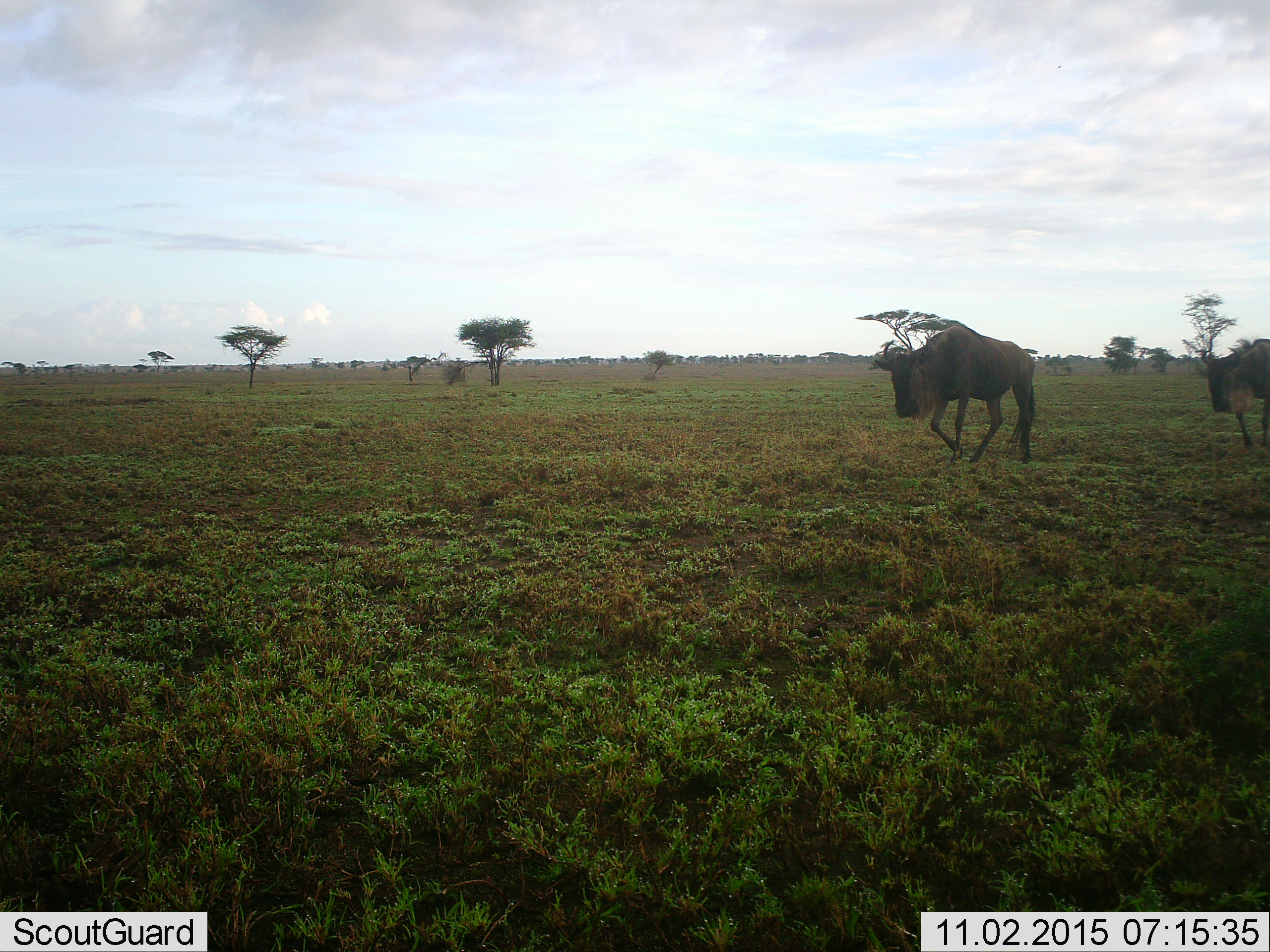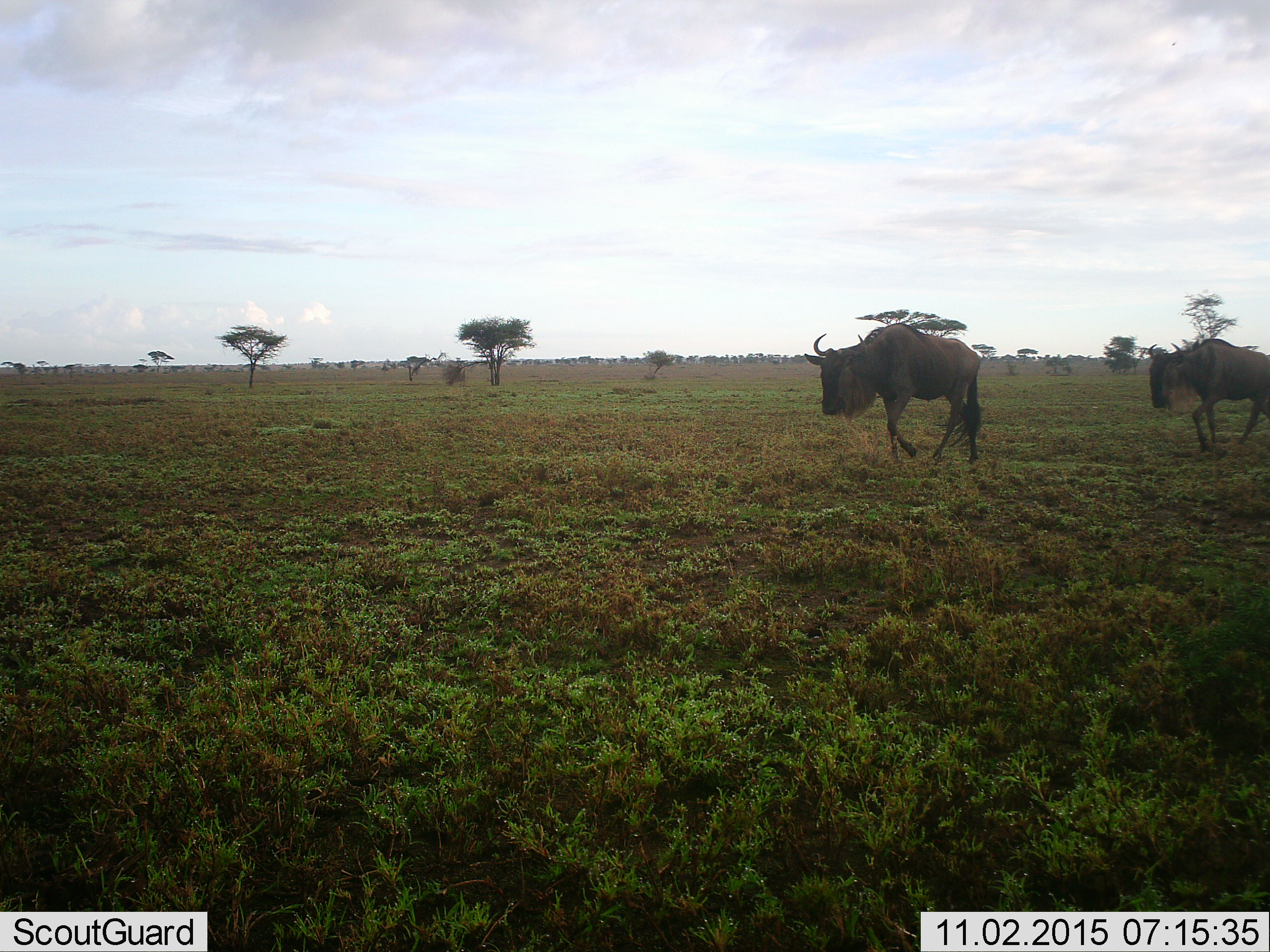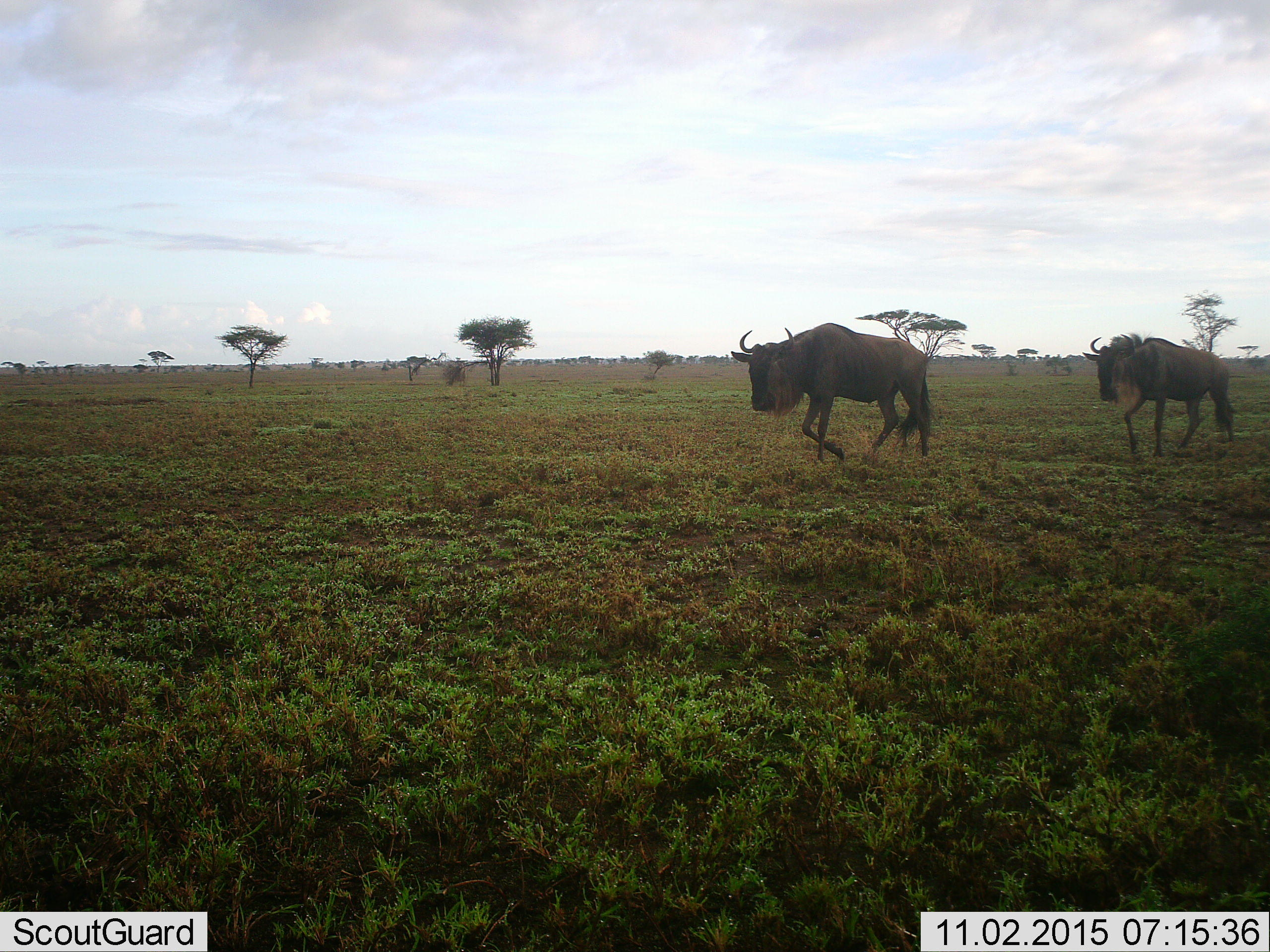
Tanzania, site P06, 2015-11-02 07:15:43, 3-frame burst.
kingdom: Animalia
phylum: Chordata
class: Mammalia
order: Artiodactyla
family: Bovidae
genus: Connochaetes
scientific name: Connochaetes taurinus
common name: blue wildebeest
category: wildebeest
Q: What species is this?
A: Wildebeest (blue wildebeest) (Connochaetes taurinus).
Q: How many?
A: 2.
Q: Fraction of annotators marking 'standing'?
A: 12%.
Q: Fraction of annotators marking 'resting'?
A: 0%.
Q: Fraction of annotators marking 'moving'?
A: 88%.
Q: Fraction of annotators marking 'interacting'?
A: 0%.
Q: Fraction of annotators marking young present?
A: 0%.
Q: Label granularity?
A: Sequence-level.